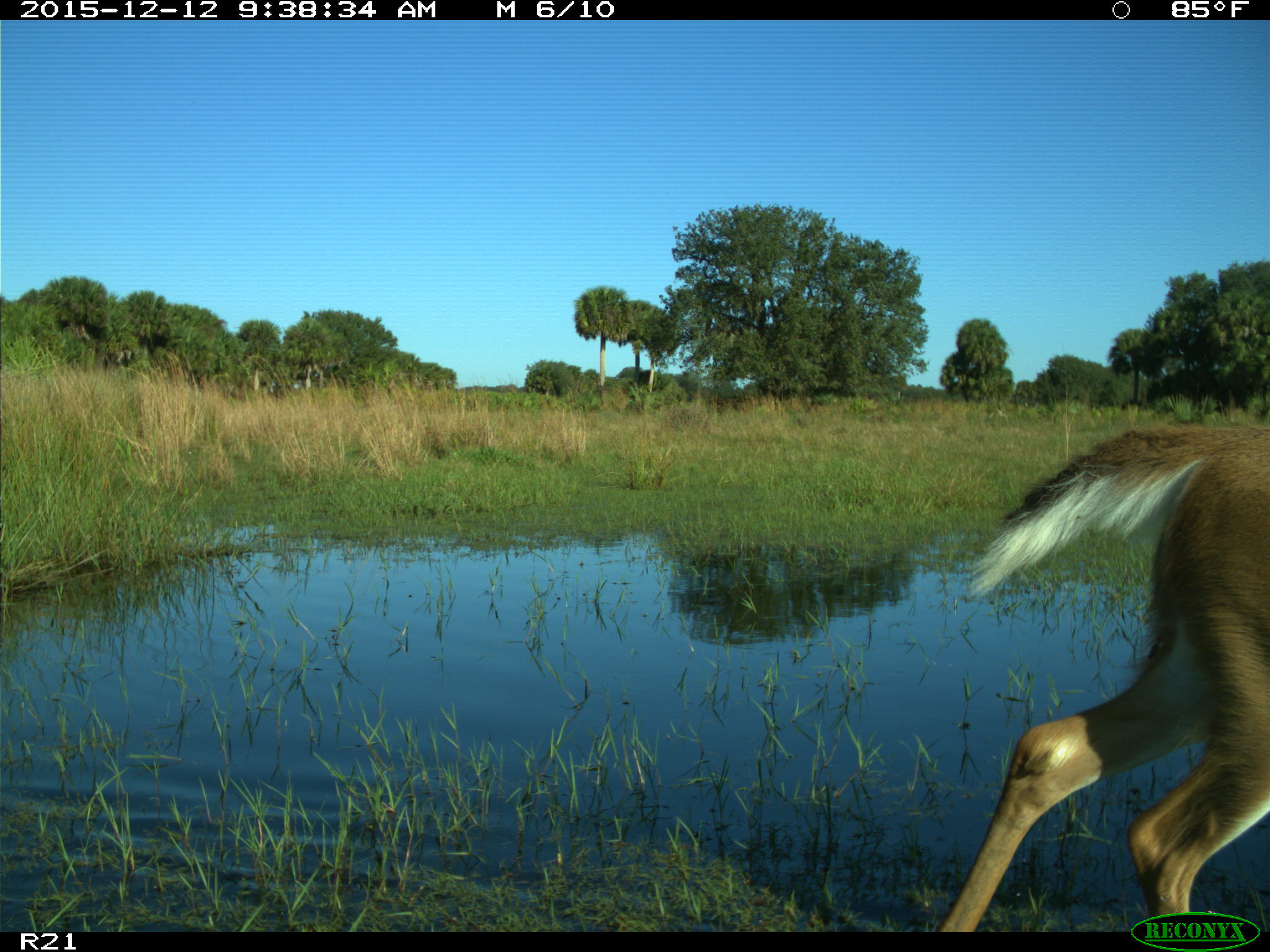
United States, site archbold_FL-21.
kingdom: Animalia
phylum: Chordata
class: Mammalia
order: Artiodactyla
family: Cervidae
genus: Odocoileus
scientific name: Odocoileus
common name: deer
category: unidentified deer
Unidentified deer (deer) (Odocoileus).